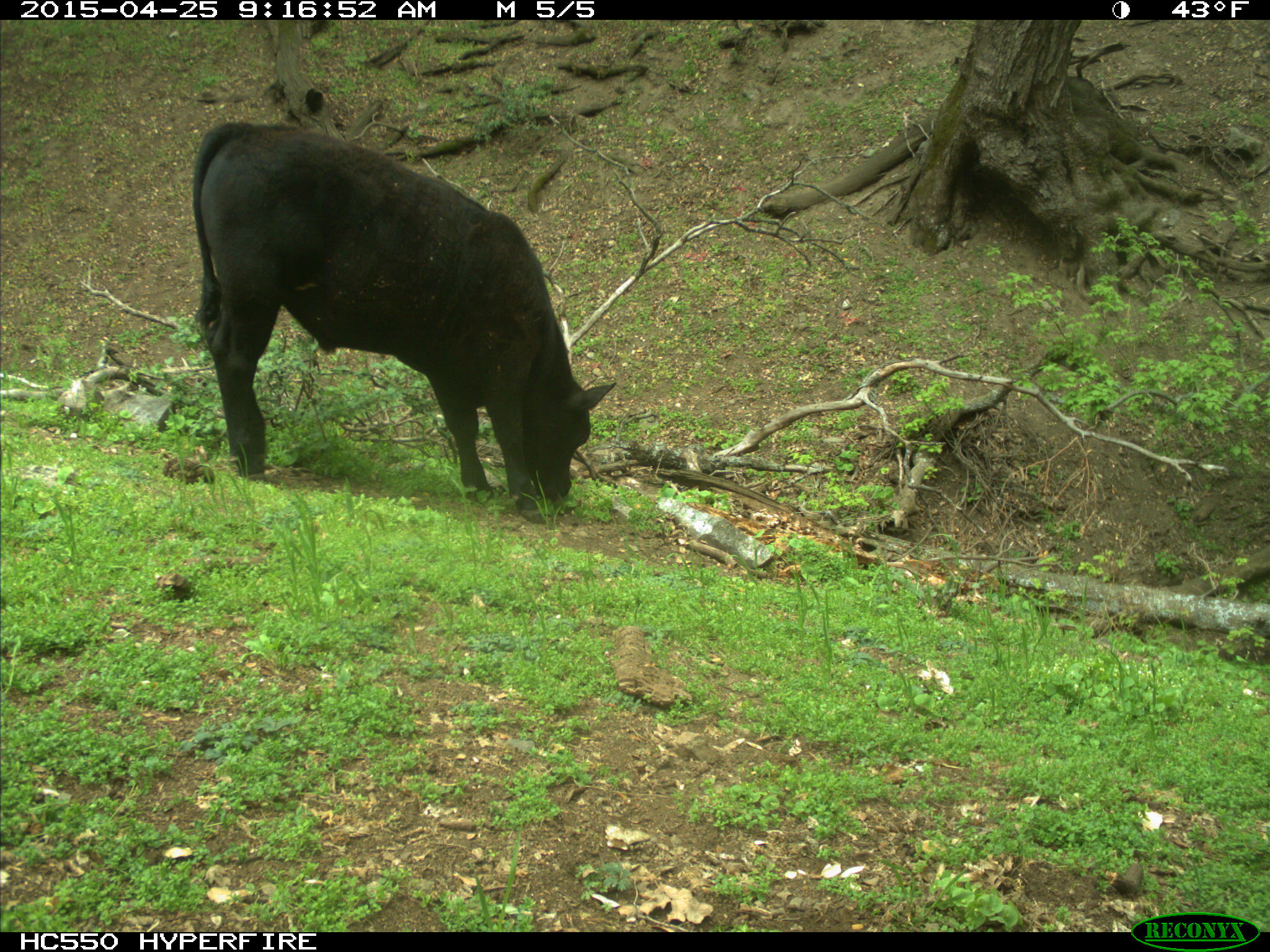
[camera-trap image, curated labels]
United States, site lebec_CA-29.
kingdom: Animalia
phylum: Chordata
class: Mammalia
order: Artiodactyla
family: Bovidae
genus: Bos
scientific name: Bos taurus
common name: domestic cow